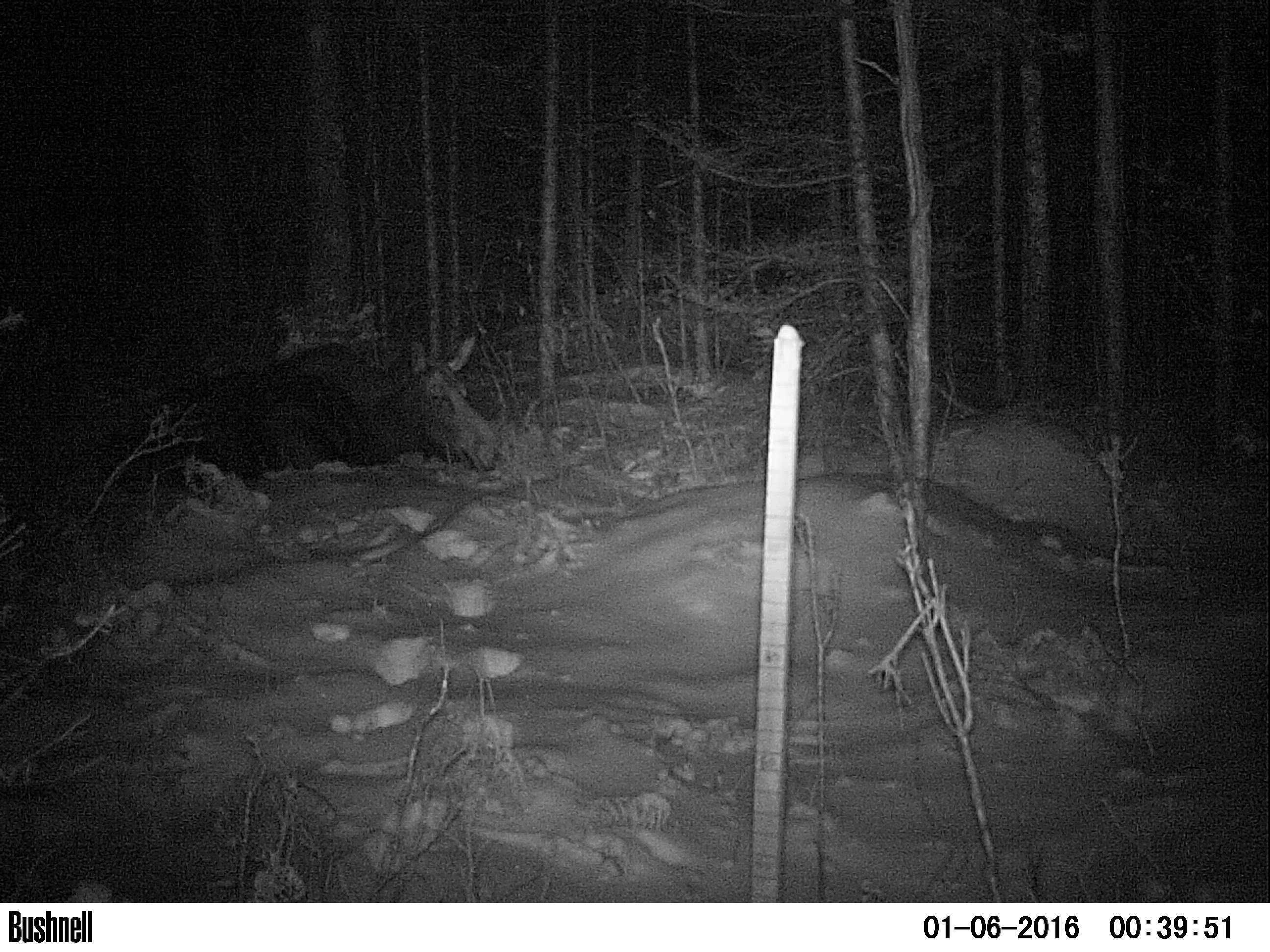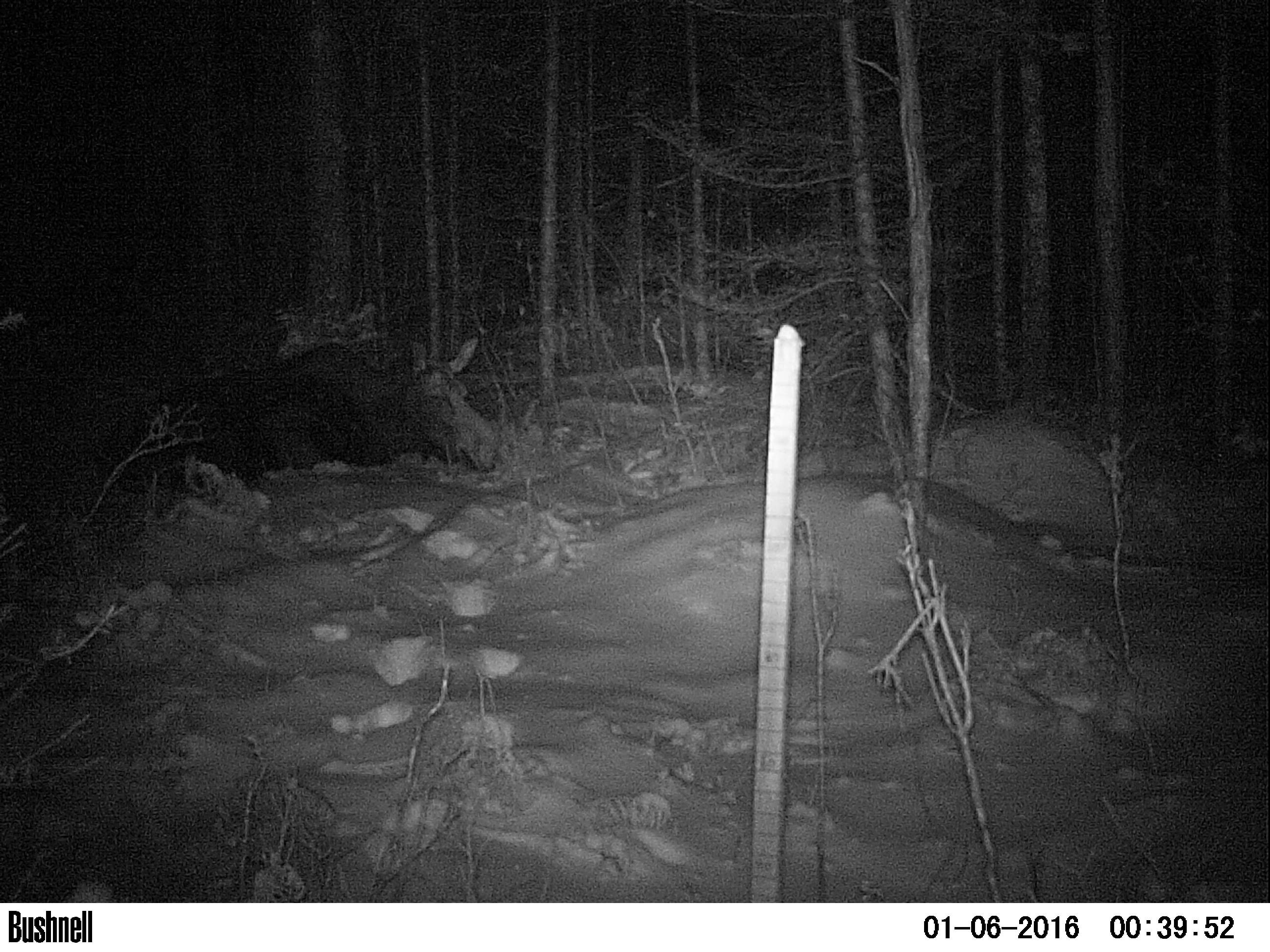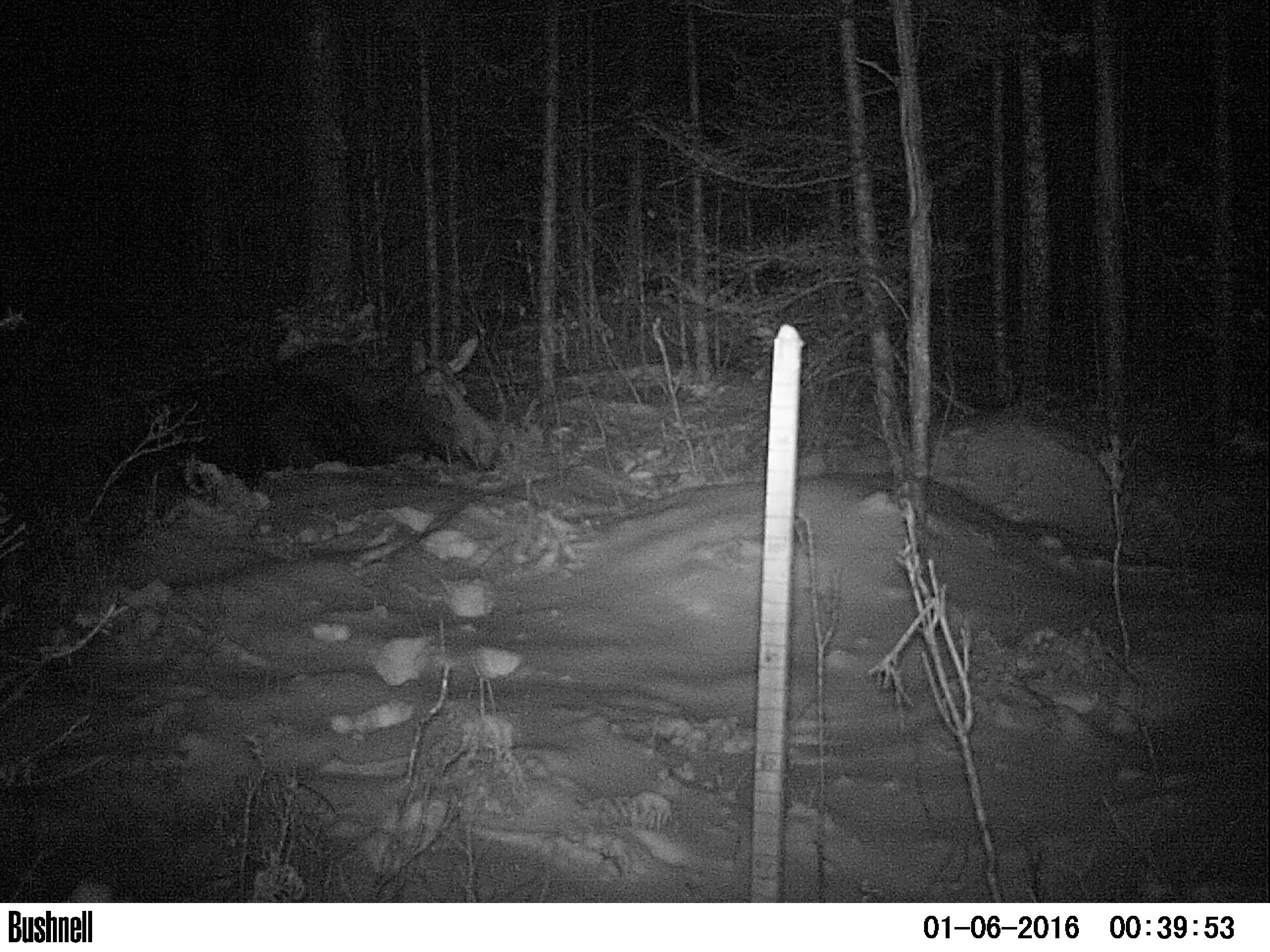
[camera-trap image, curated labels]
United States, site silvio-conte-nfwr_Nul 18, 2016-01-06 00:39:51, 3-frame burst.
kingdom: Animalia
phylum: Chordata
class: Mammalia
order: Artiodactyla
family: Cervidae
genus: Alces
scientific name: Alces alces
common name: moose